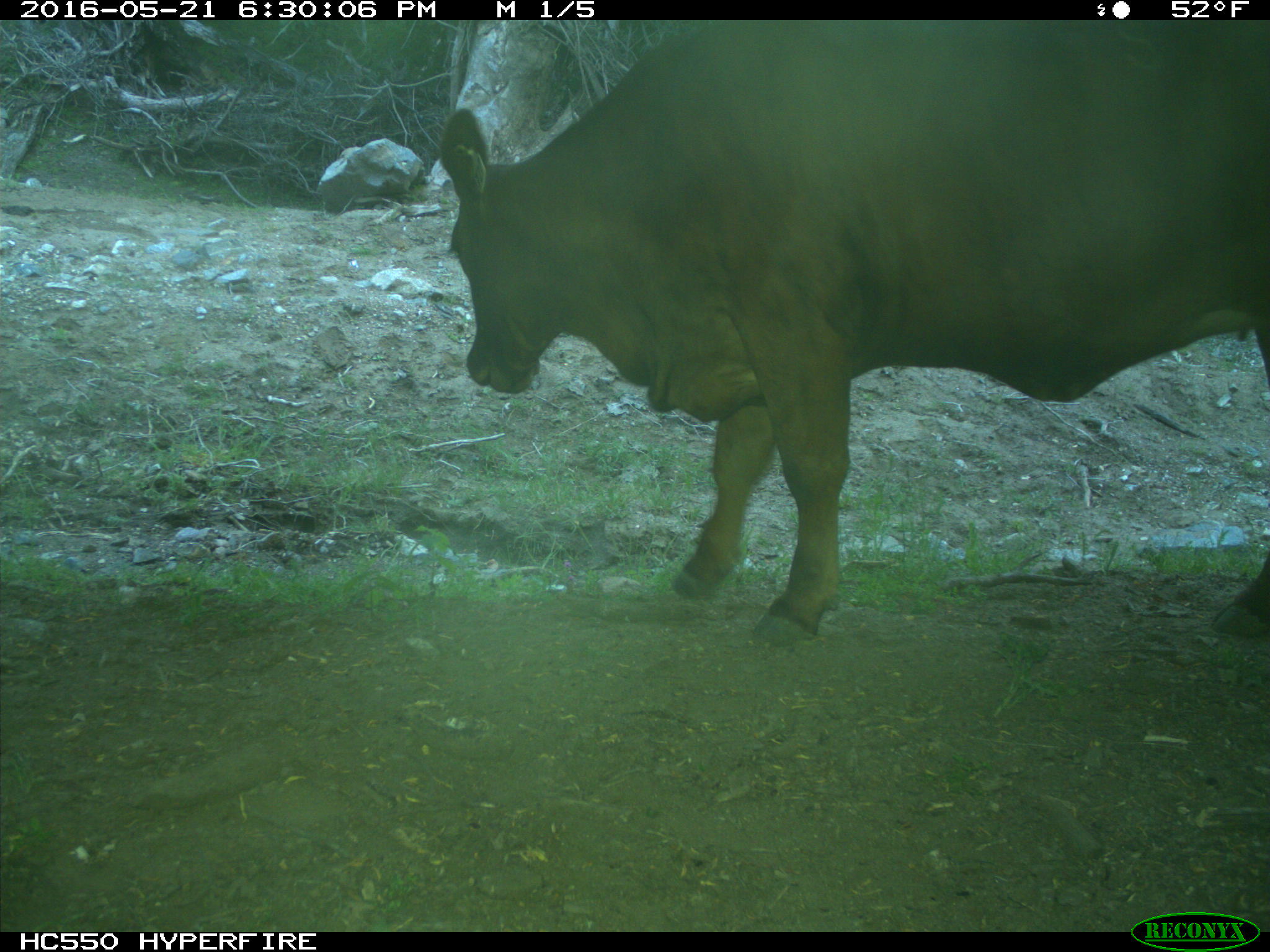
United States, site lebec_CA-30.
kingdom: Animalia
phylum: Chordata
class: Mammalia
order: Artiodactyla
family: Bovidae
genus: Bos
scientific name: Bos taurus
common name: domestic cow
Bos taurus (domestic cow).